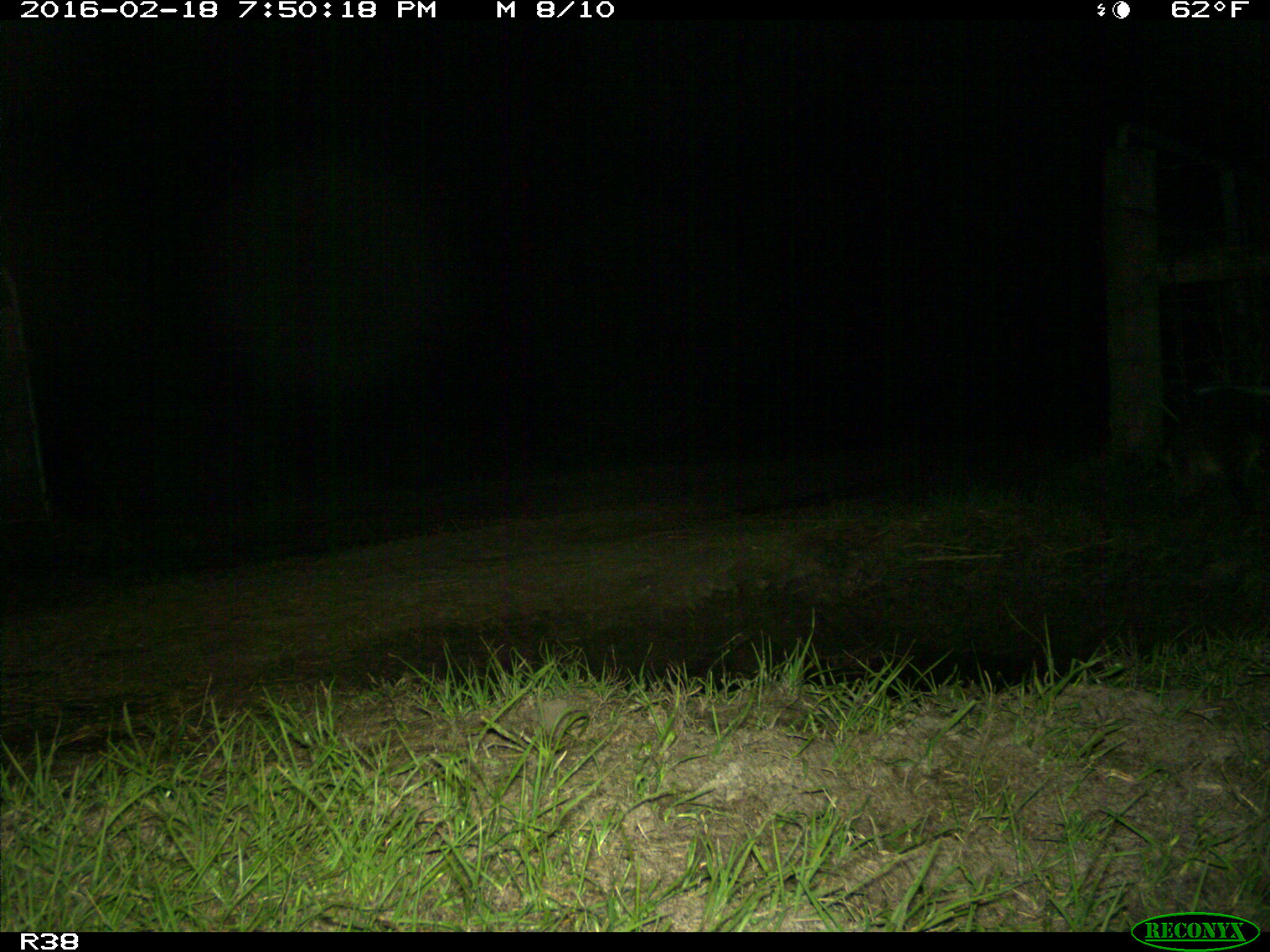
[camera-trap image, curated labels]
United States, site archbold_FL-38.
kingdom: Animalia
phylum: Chordata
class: Mammalia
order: Carnivora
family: Procyonidae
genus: Procyon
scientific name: Procyon lotor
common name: common raccoon